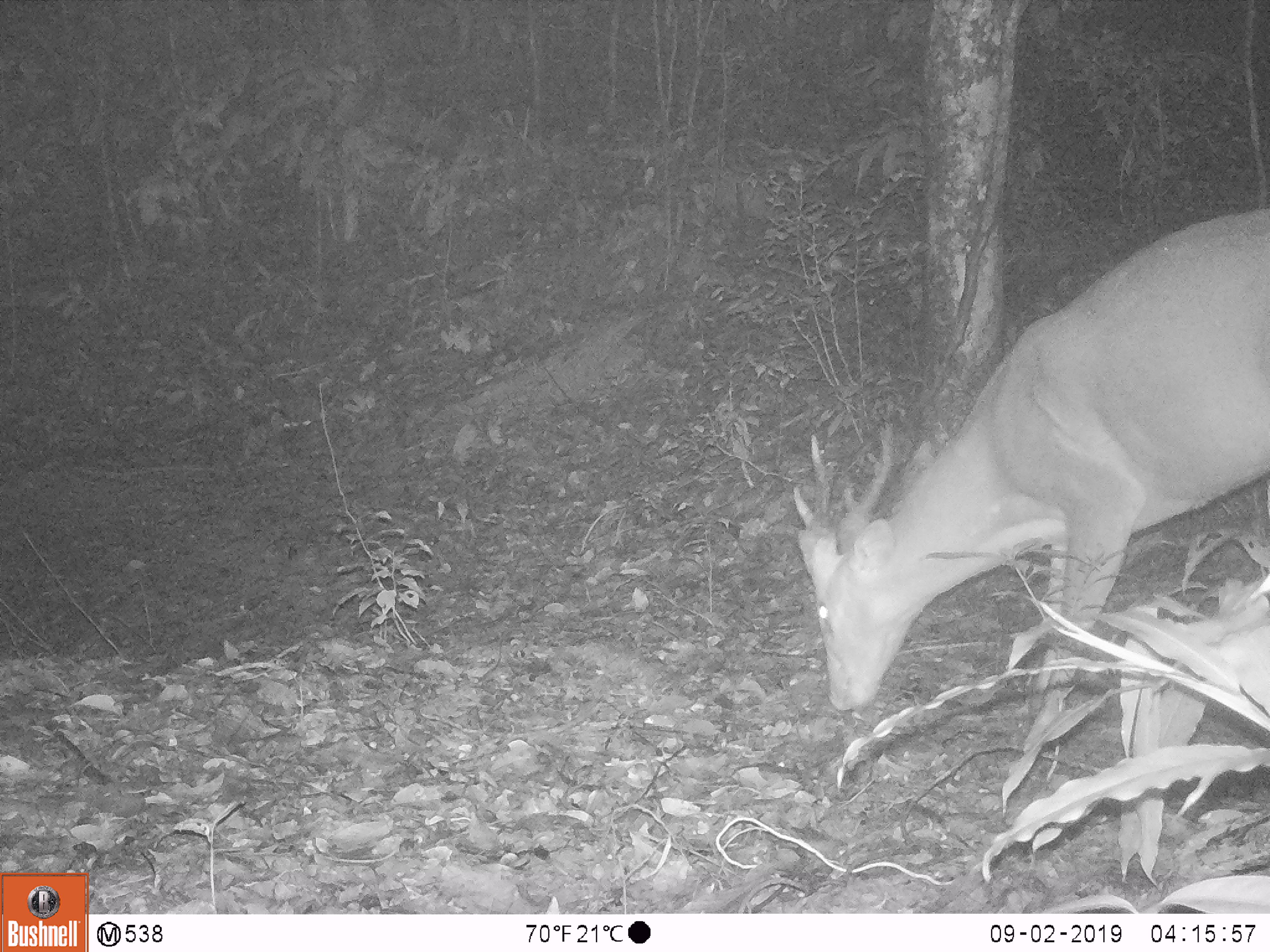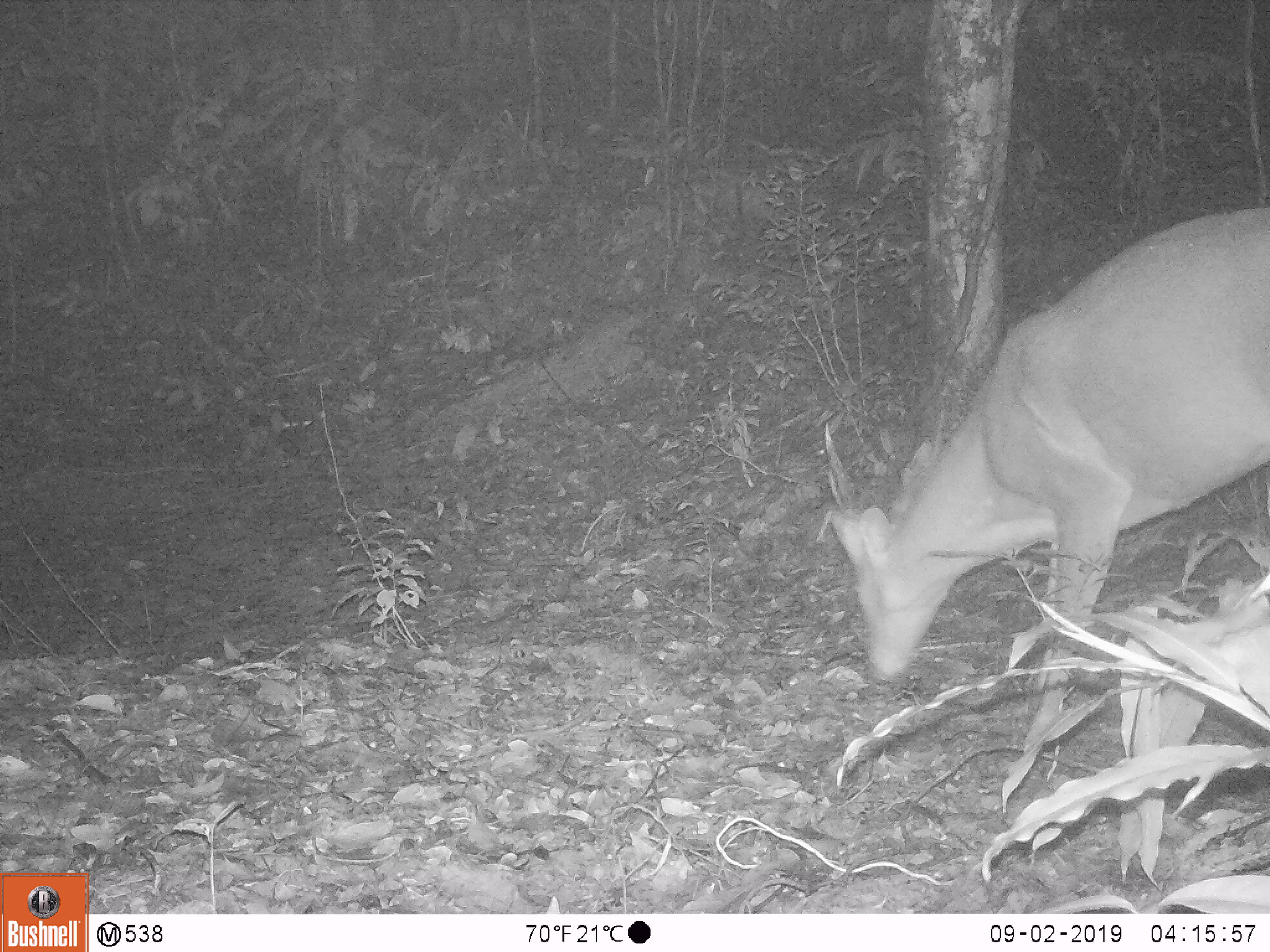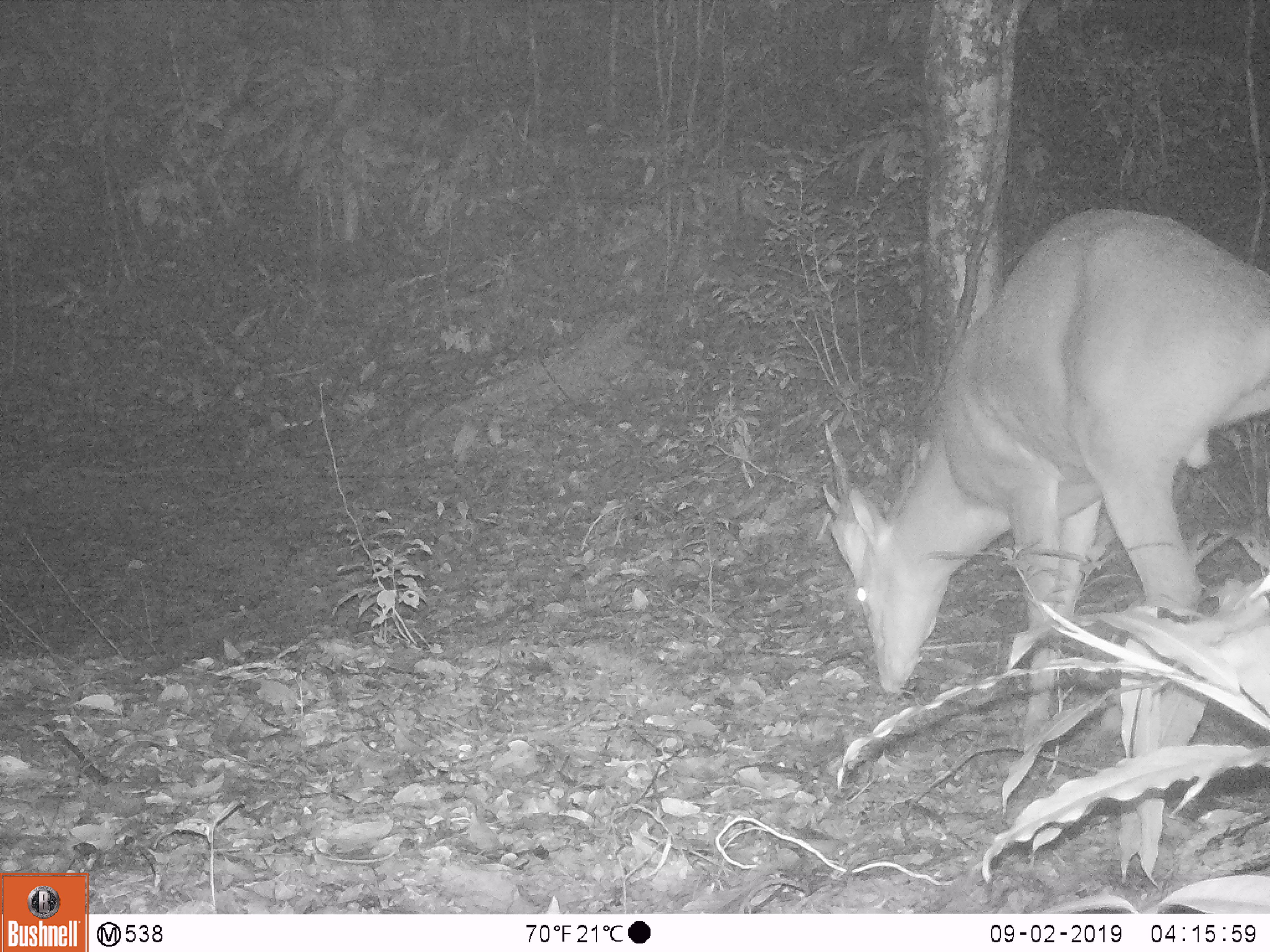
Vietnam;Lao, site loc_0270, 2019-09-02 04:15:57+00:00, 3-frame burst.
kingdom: Animalia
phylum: Chordata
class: Mammalia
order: Artiodactyla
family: Cervidae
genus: Muntiacus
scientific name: Muntiacus vuquangensis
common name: large-antlered muntjac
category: large antlered muntjac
Large antlered muntjac (large-antlered muntjac) (Muntiacus vuquangensis). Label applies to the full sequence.